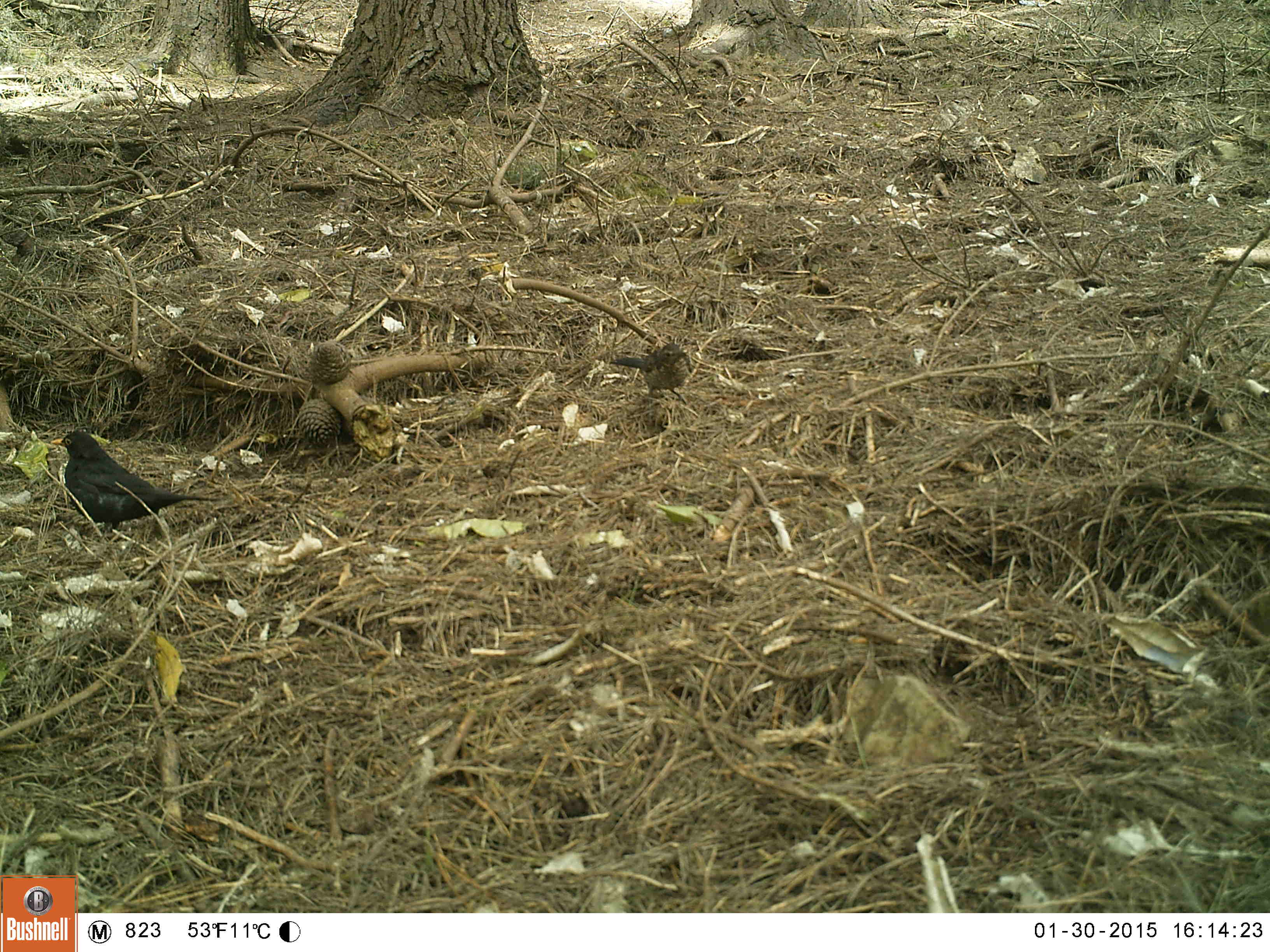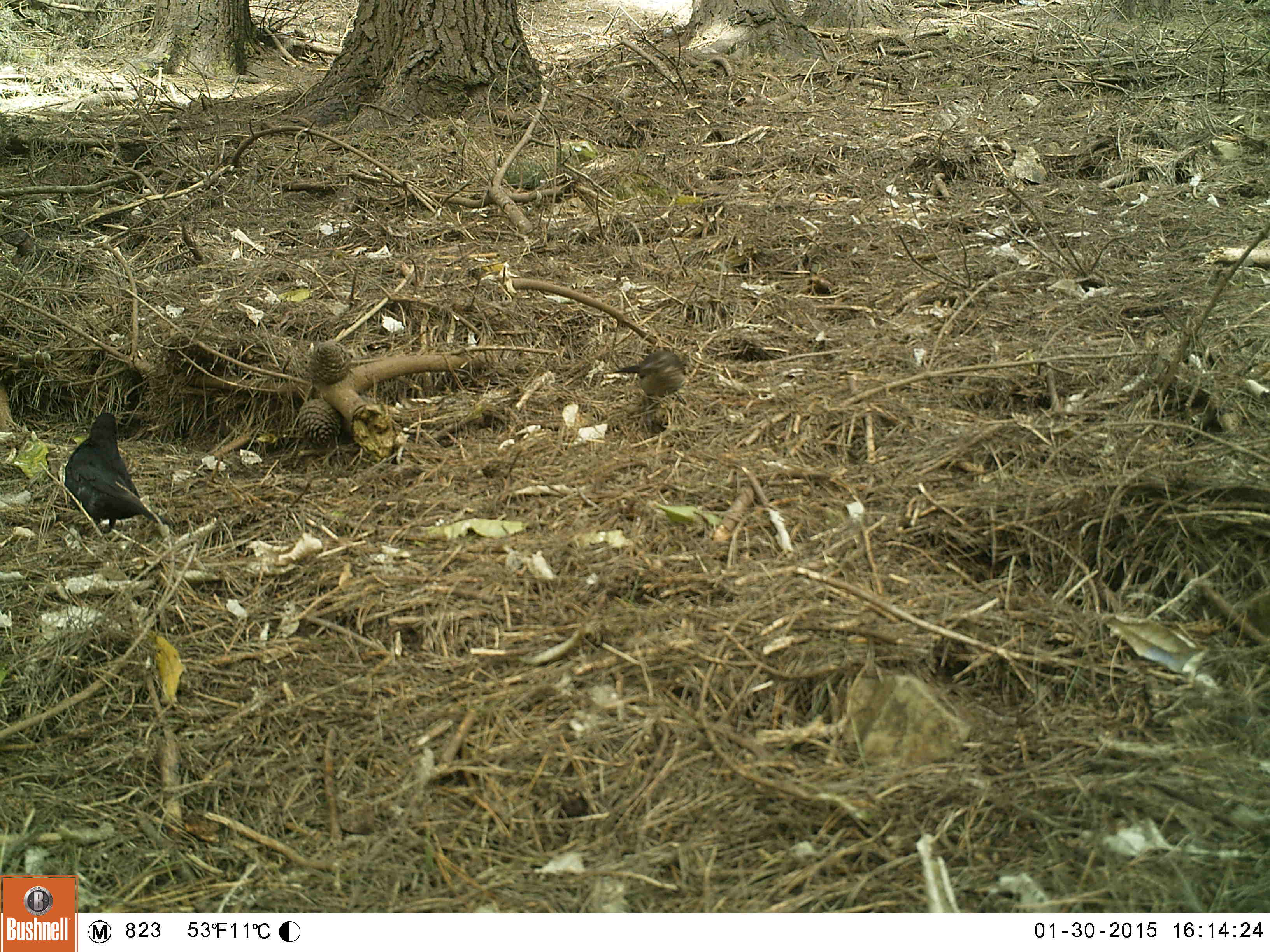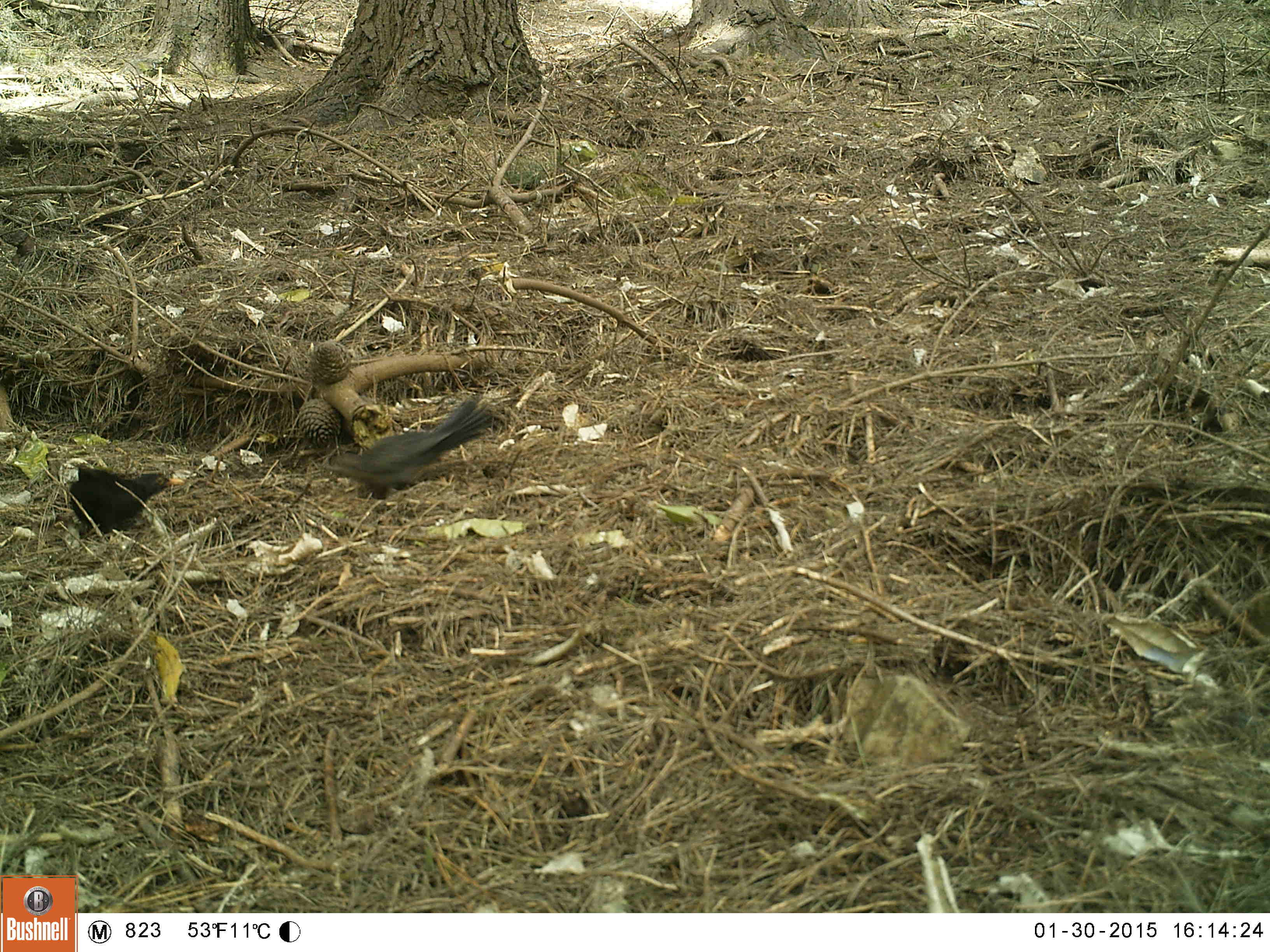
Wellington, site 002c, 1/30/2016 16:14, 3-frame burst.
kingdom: Animalia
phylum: Chordata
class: Aves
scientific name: Aves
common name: bird